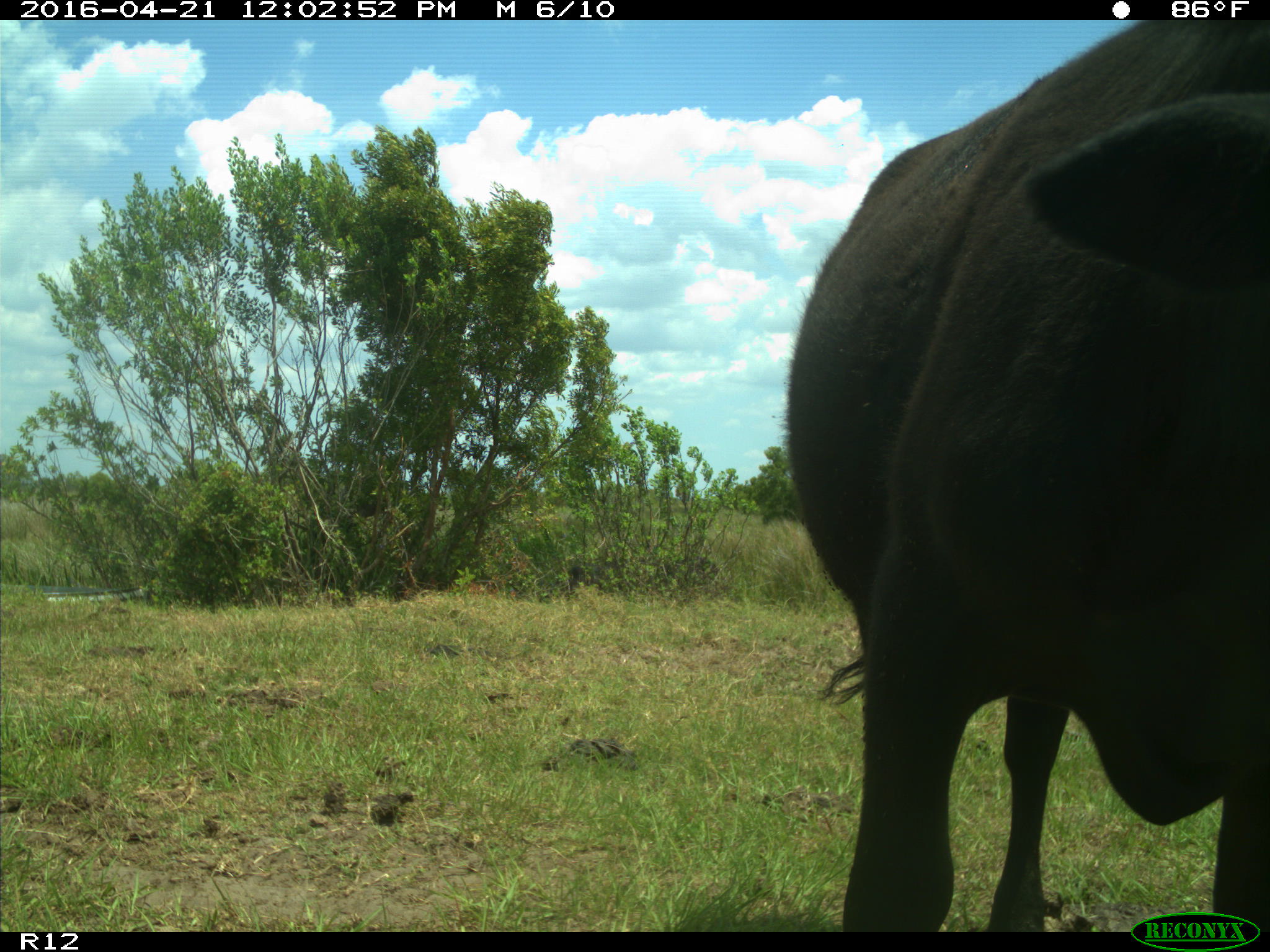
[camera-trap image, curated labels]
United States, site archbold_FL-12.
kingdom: Animalia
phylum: Chordata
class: Mammalia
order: Artiodactyla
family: Bovidae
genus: Bos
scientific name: Bos taurus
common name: domestic cow